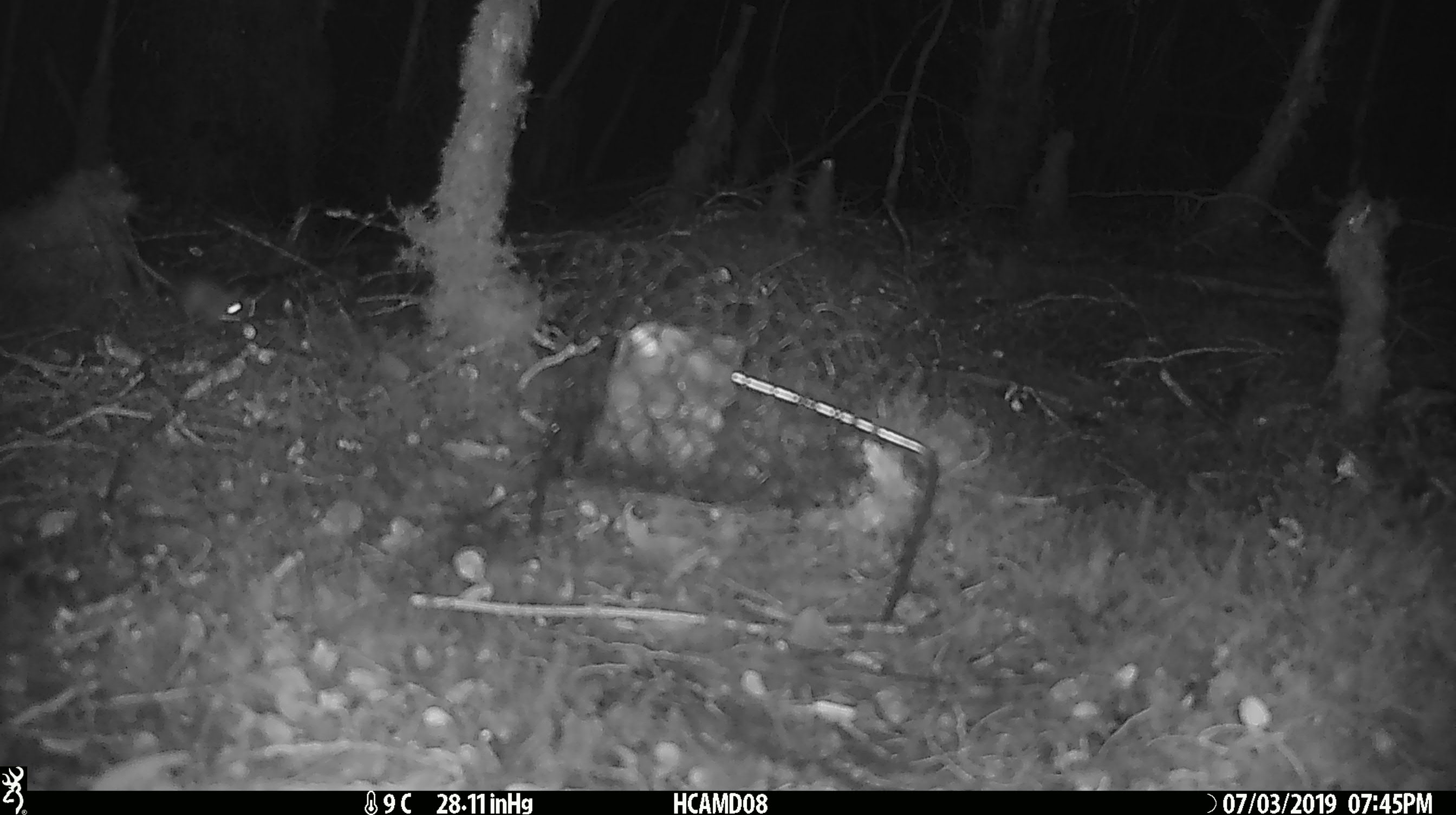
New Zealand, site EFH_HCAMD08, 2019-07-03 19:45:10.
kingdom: Animalia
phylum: Chordata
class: Mammalia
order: Rodentia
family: Muridae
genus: Mus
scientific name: Mus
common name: mouse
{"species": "mouse (Mus)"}